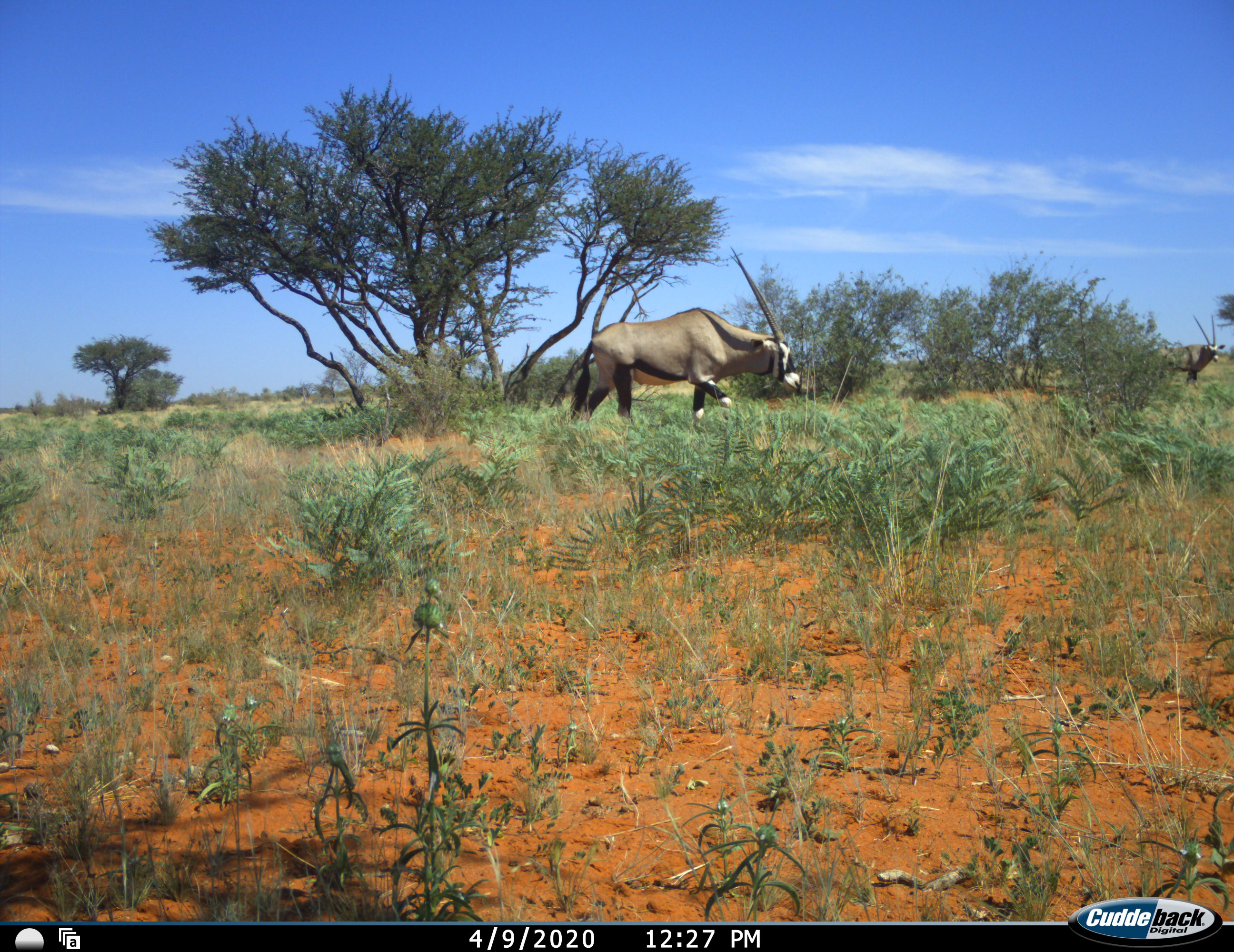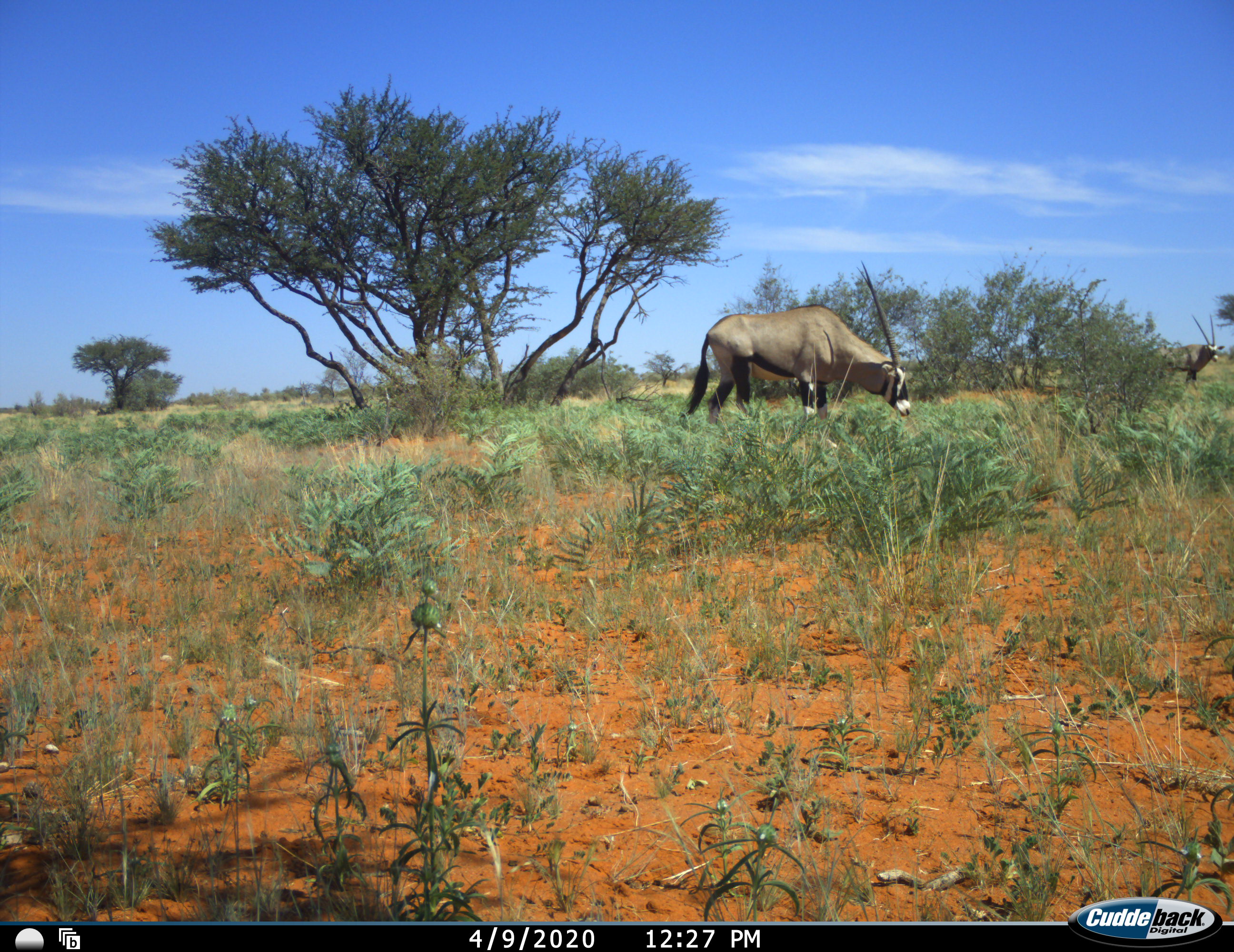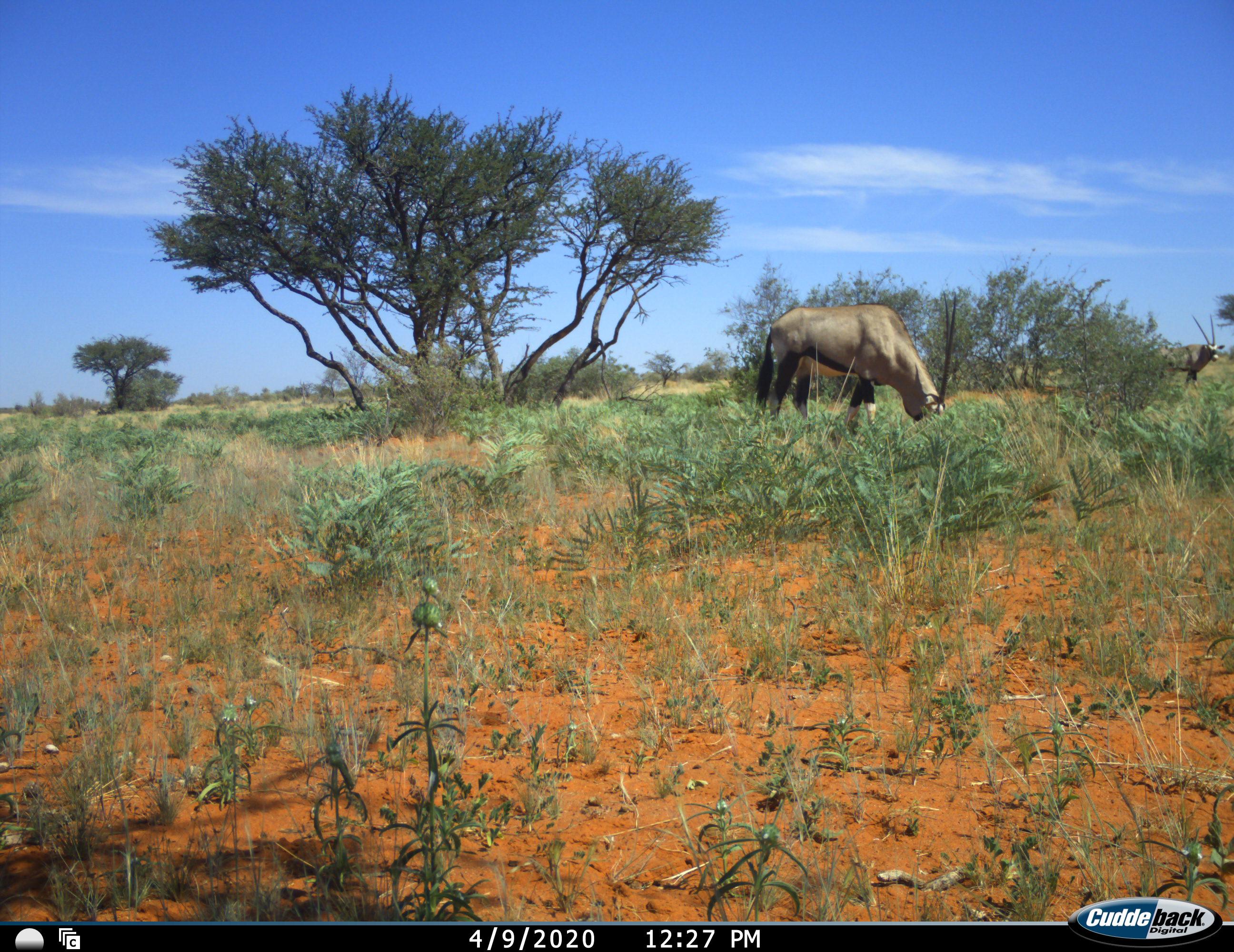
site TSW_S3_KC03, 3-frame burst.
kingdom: Animalia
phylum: Chordata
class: Mammalia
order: Artiodactyla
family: Bovidae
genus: Oryx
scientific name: Oryx gazella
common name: gemsbok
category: oryx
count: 2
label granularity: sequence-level